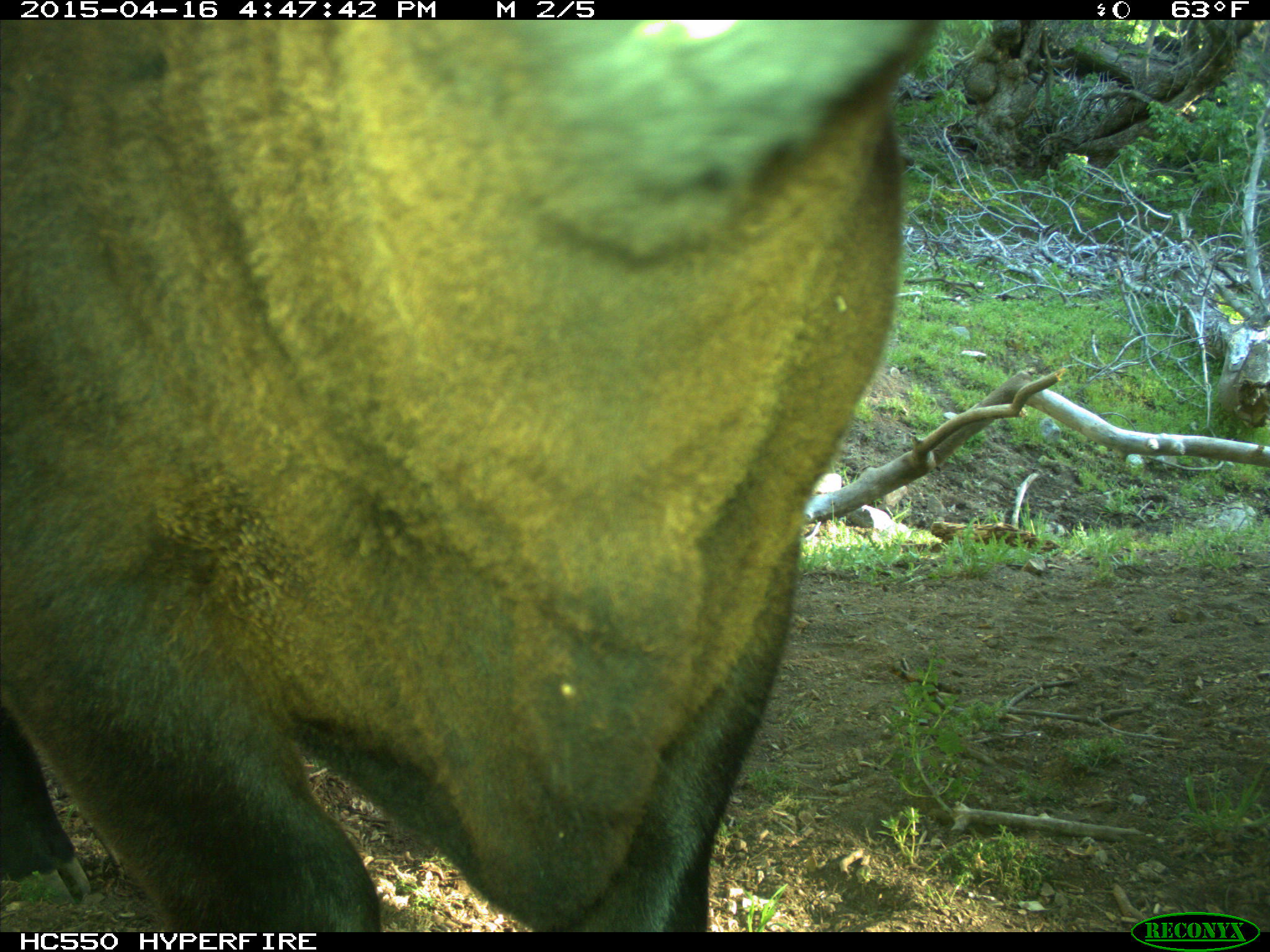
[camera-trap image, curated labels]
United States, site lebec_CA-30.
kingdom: Animalia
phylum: Chordata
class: Mammalia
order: Artiodactyla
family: Bovidae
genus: Bos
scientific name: Bos taurus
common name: domestic cow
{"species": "Bos taurus (domestic cow)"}